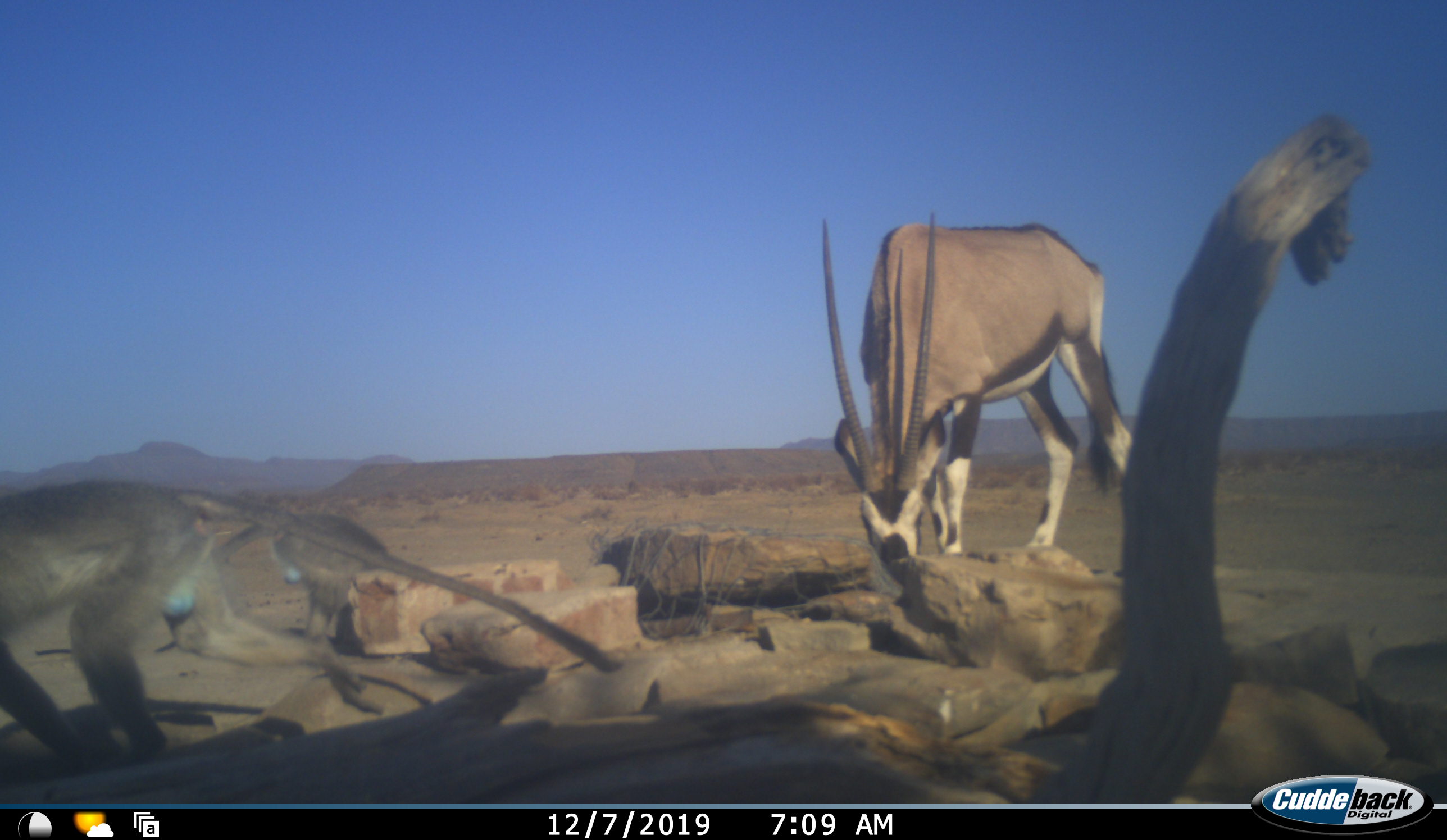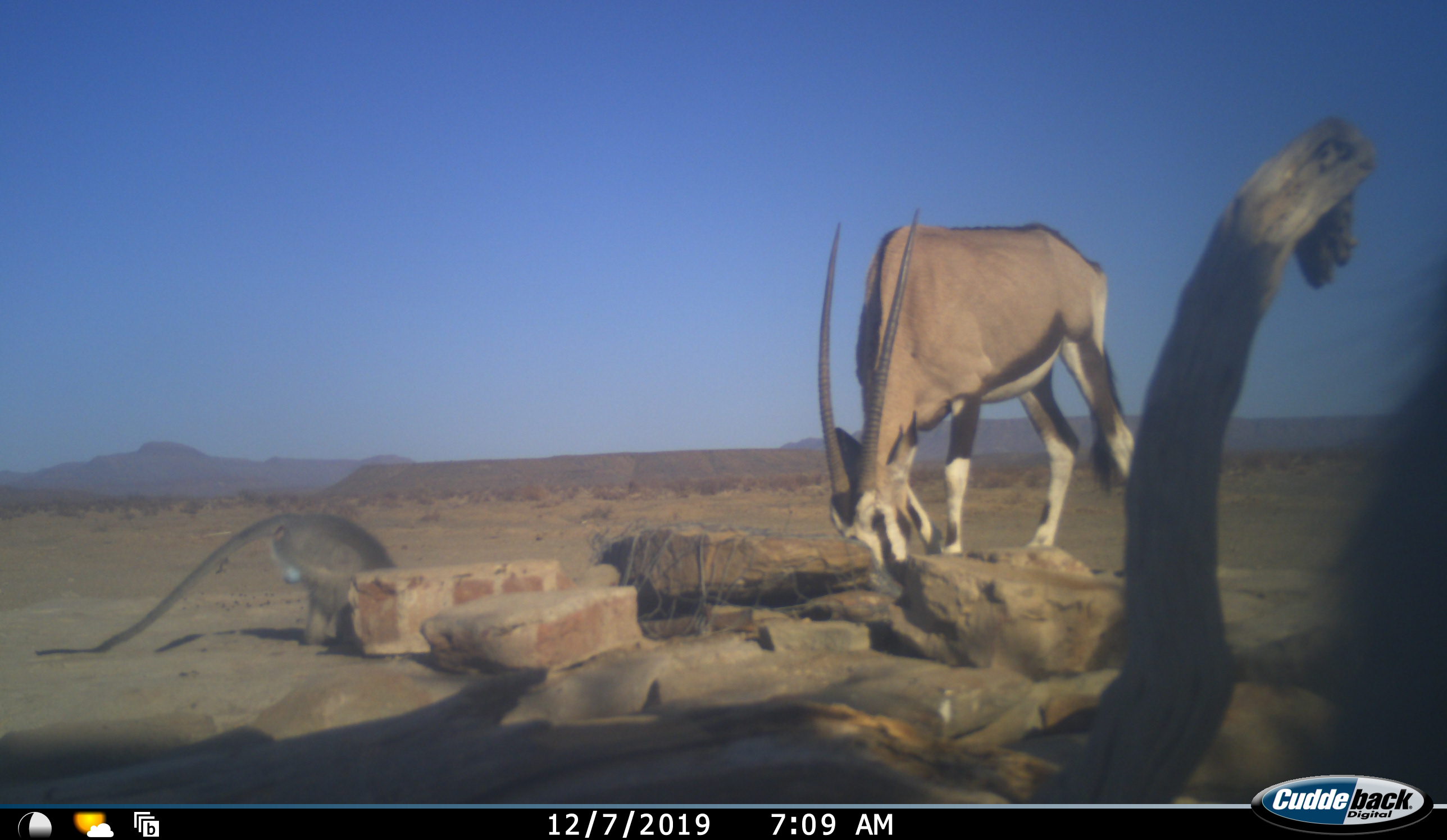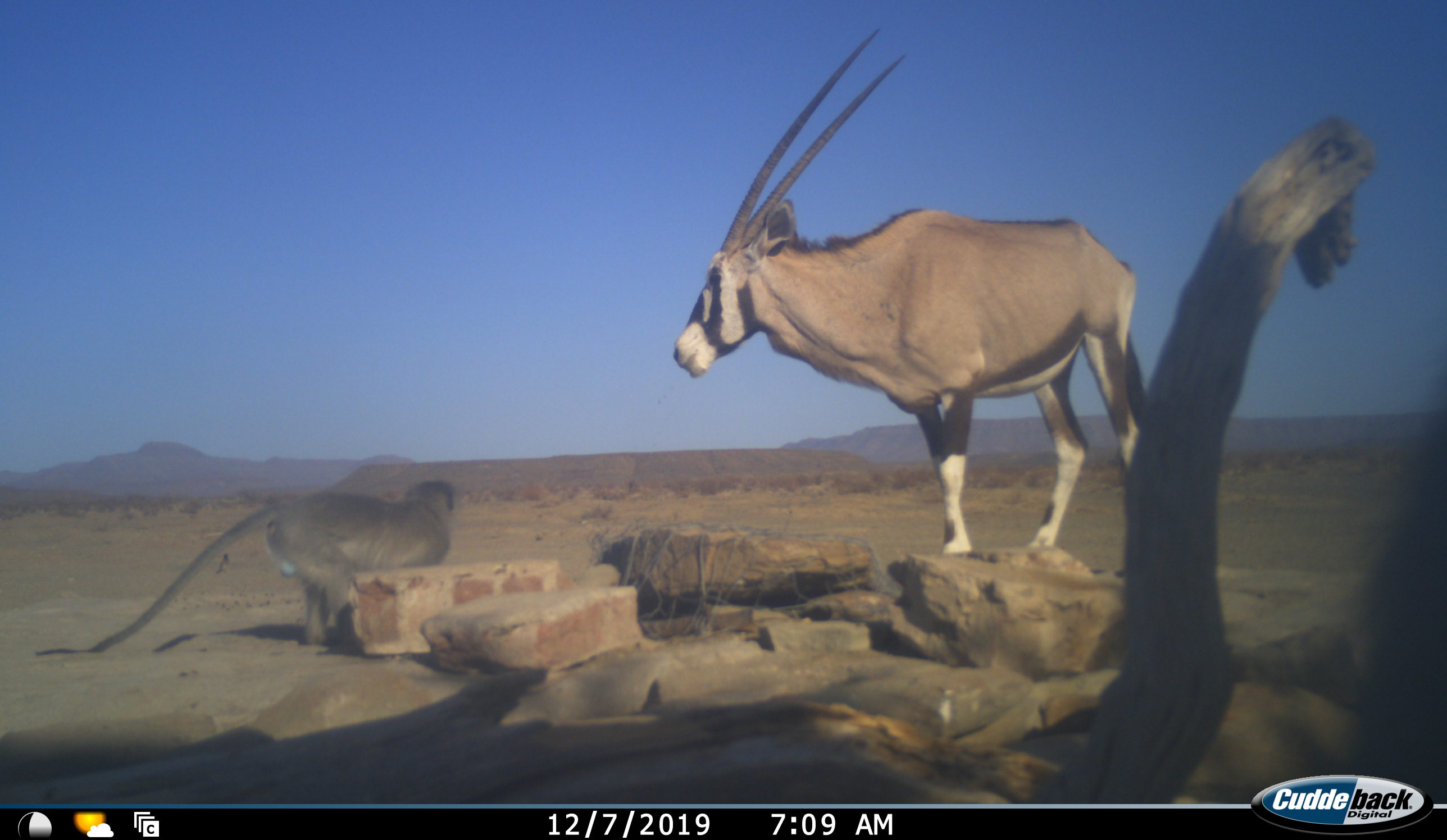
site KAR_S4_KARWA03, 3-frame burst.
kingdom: Animalia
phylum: Chordata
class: Mammalia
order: Artiodactyla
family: Bovidae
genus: Oryx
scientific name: Oryx gazella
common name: gemsbok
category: oryx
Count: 1.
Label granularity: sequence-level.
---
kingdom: Animalia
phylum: Chordata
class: Mammalia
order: Primates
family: Cercopithecidae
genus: Chlorocebus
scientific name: Chlorocebus pygerythrus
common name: vervet monkey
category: monkeyvervet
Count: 3.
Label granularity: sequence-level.